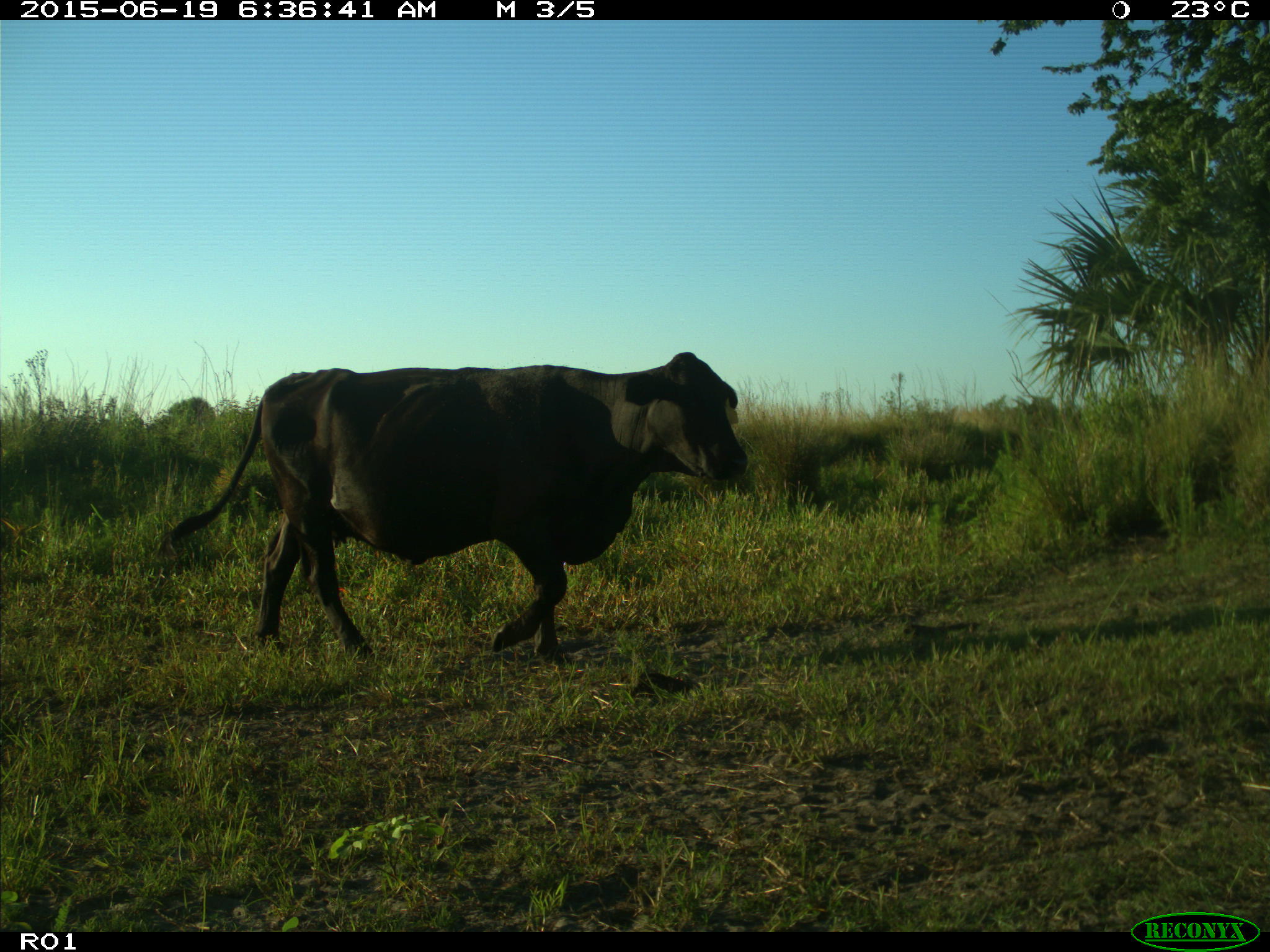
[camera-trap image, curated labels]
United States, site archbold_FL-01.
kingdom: Animalia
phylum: Chordata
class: Mammalia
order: Artiodactyla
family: Bovidae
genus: Bos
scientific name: Bos taurus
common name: domestic cow